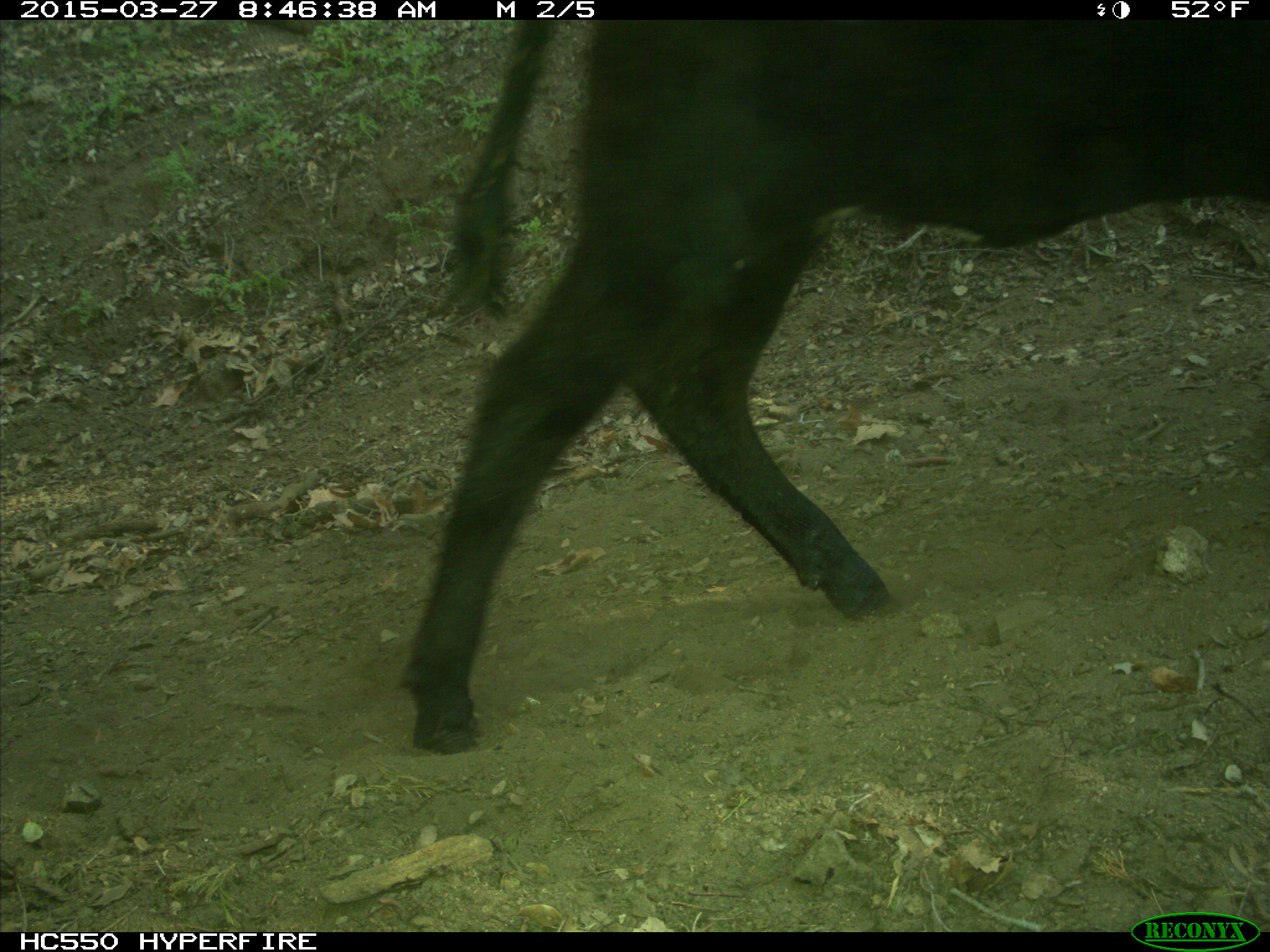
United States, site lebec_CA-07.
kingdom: Animalia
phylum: Chordata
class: Mammalia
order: Artiodactyla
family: Bovidae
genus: Bos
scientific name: Bos taurus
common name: domestic cow